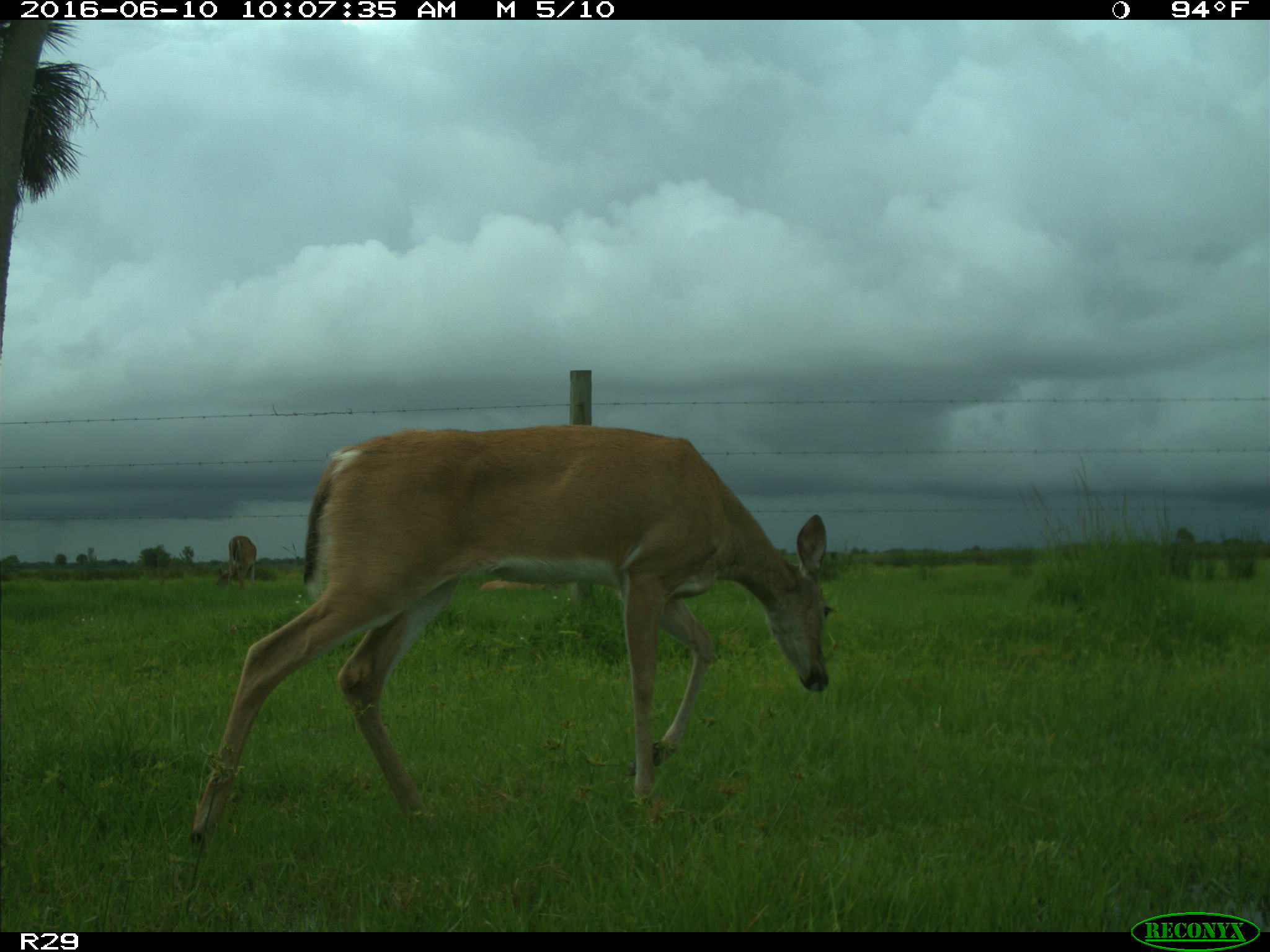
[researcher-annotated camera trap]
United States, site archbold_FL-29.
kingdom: Animalia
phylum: Chordata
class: Mammalia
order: Artiodactyla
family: Cervidae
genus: Odocoileus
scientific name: Odocoileus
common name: deer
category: unidentified deer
Unidentified deer (deer) (Odocoileus).